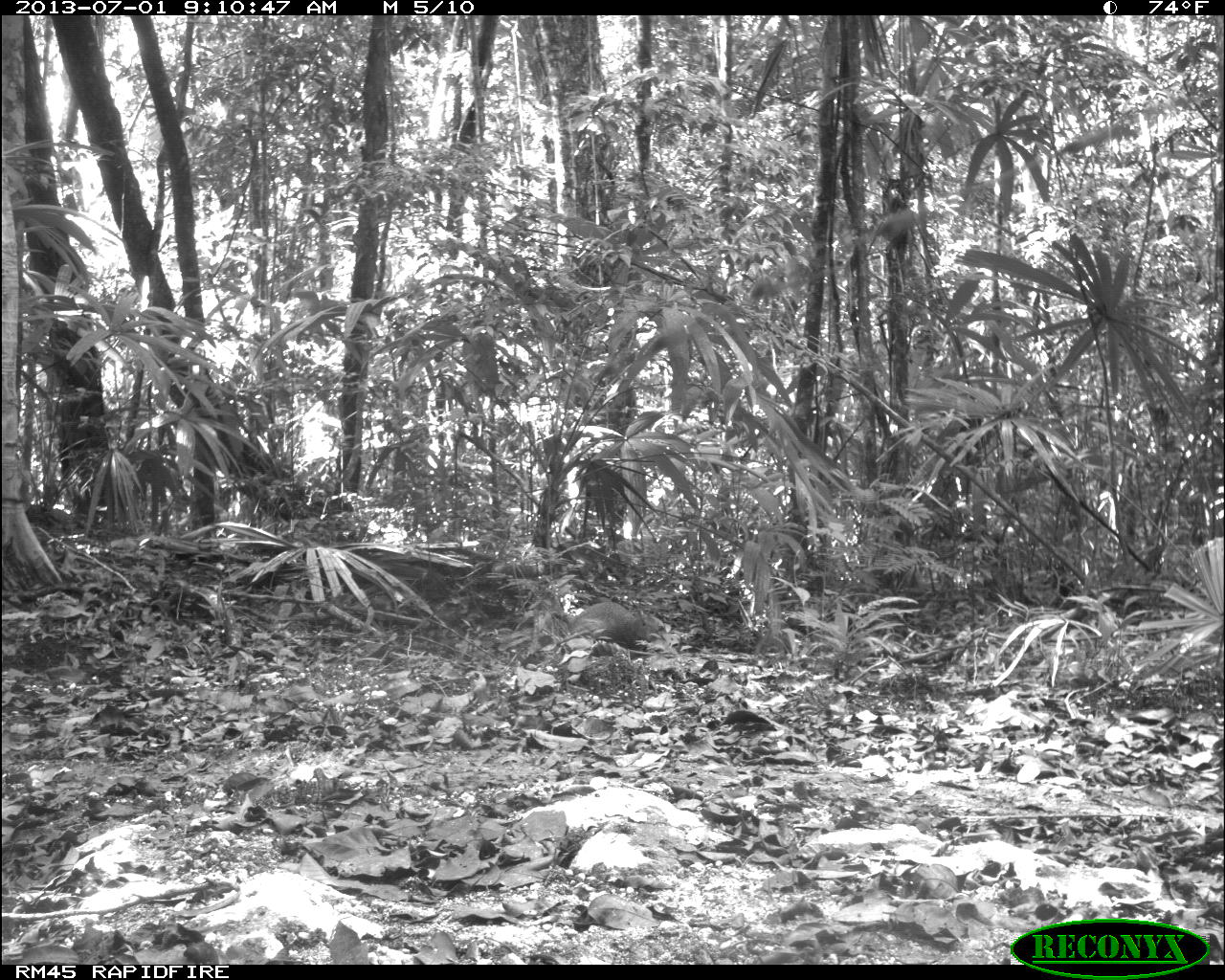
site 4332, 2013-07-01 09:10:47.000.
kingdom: Animalia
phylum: Chordata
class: Mammalia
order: Rodentia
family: Dasyproctidae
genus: Dasyprocta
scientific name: Dasyprocta punctata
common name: central american agouti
Dasyprocta punctata (central american agouti), count 1.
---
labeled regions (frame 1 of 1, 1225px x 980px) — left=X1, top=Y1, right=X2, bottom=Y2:
dasyprocta punctata: left=550, top=599, right=662, bottom=662